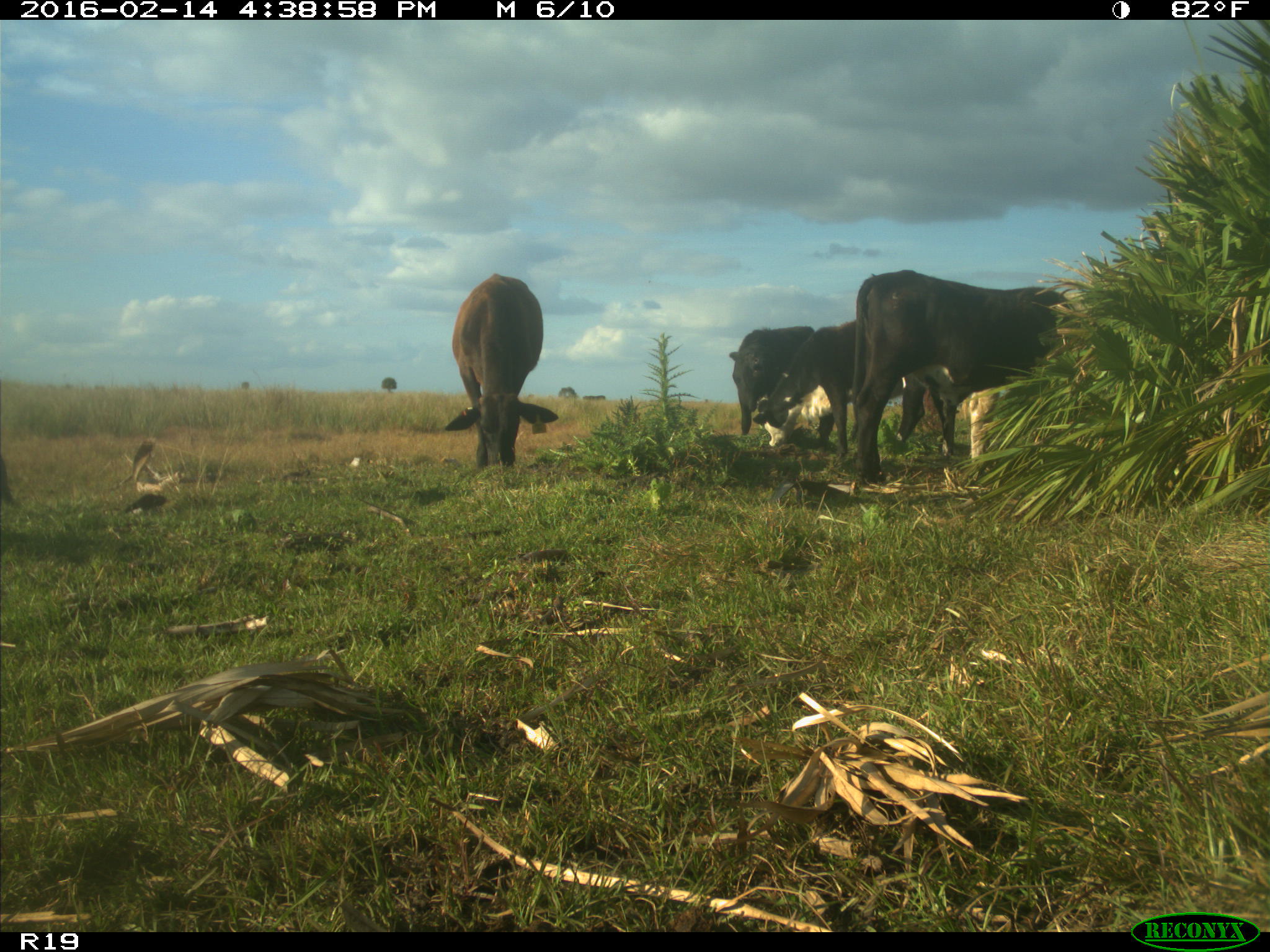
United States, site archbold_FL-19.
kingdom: Animalia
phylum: Chordata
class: Mammalia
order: Artiodactyla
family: Bovidae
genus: Bos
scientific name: Bos taurus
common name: domestic cow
Bos taurus (domestic cow).